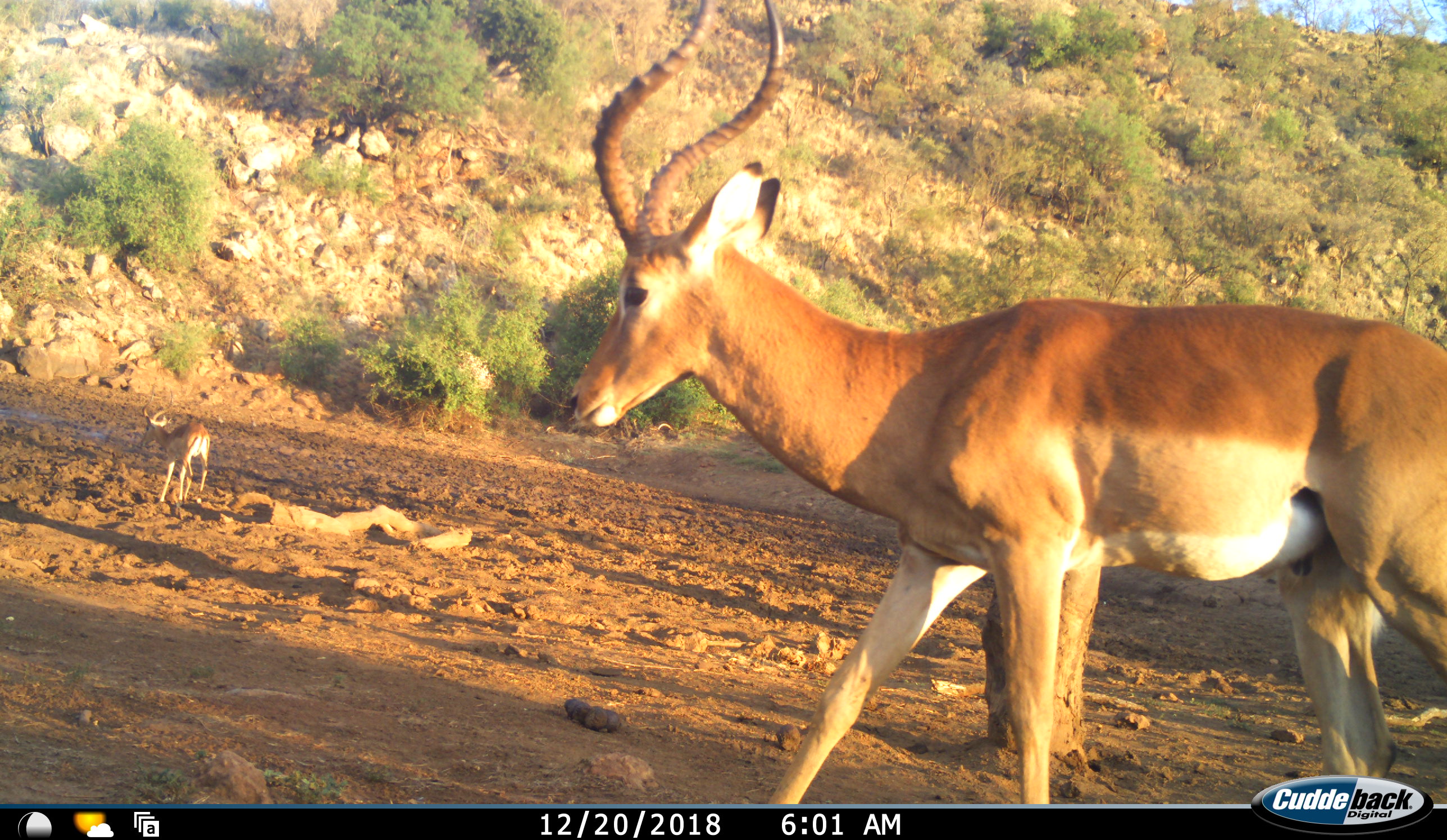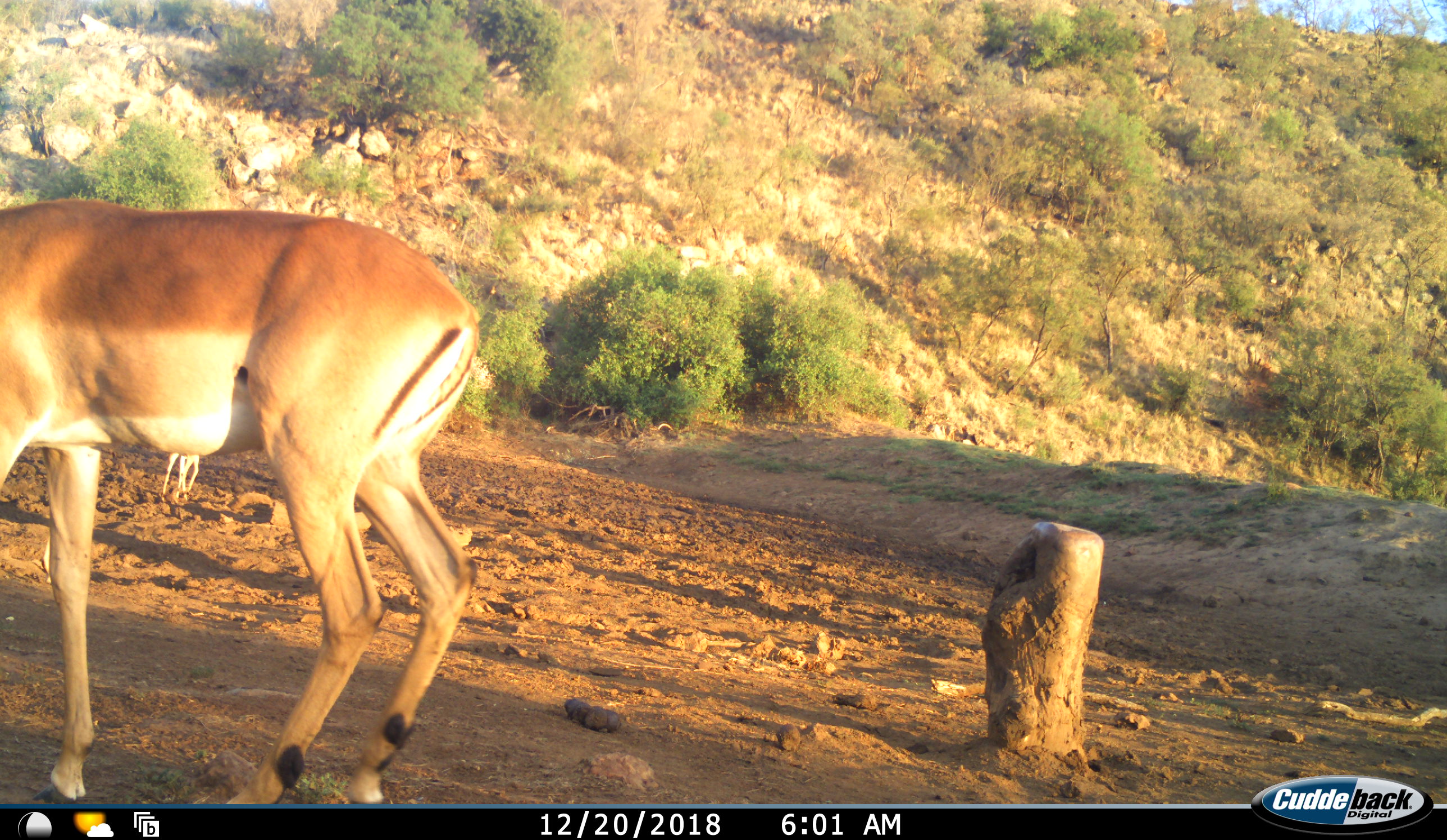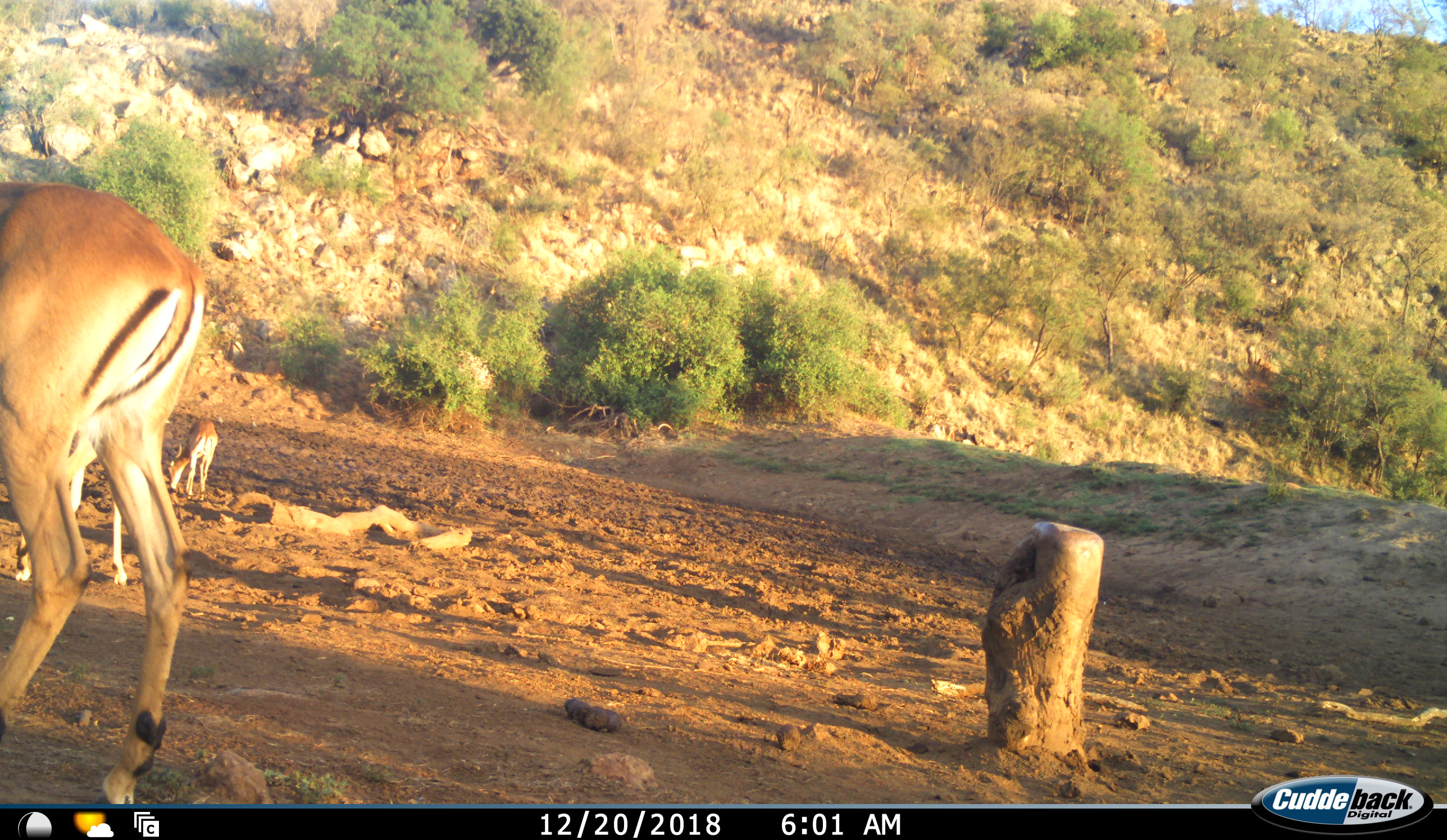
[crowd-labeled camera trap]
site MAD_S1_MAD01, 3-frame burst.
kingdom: Animalia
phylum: Chordata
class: Mammalia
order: Artiodactyla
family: Bovidae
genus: Aepyceros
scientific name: Aepyceros melampus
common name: impala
Impala (Aepyceros melampus), count 2. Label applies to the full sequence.